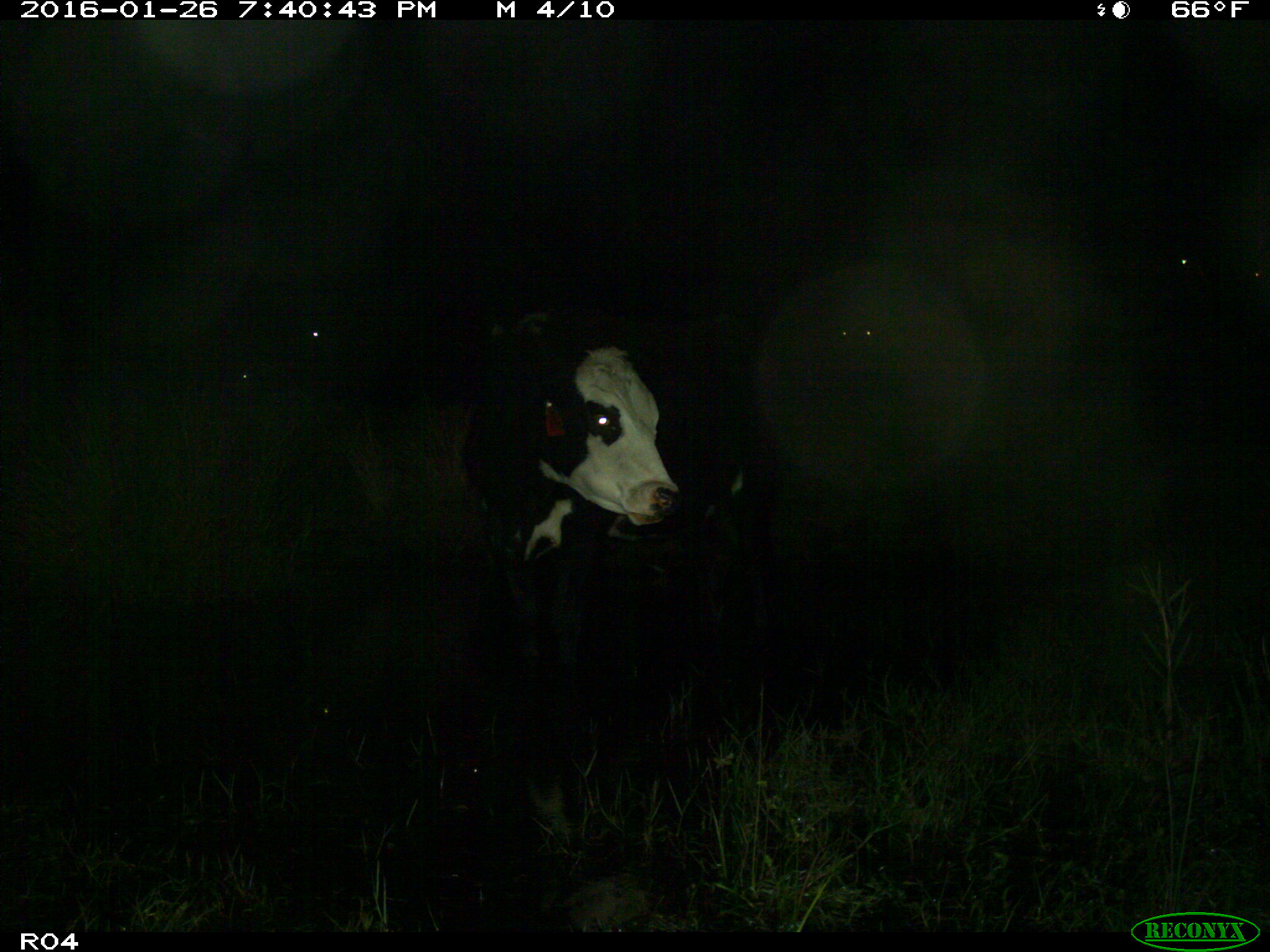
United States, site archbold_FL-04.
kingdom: Animalia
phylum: Chordata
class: Mammalia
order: Artiodactyla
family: Bovidae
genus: Bos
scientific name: Bos taurus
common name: domestic cow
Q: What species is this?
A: Bos taurus (domestic cow).